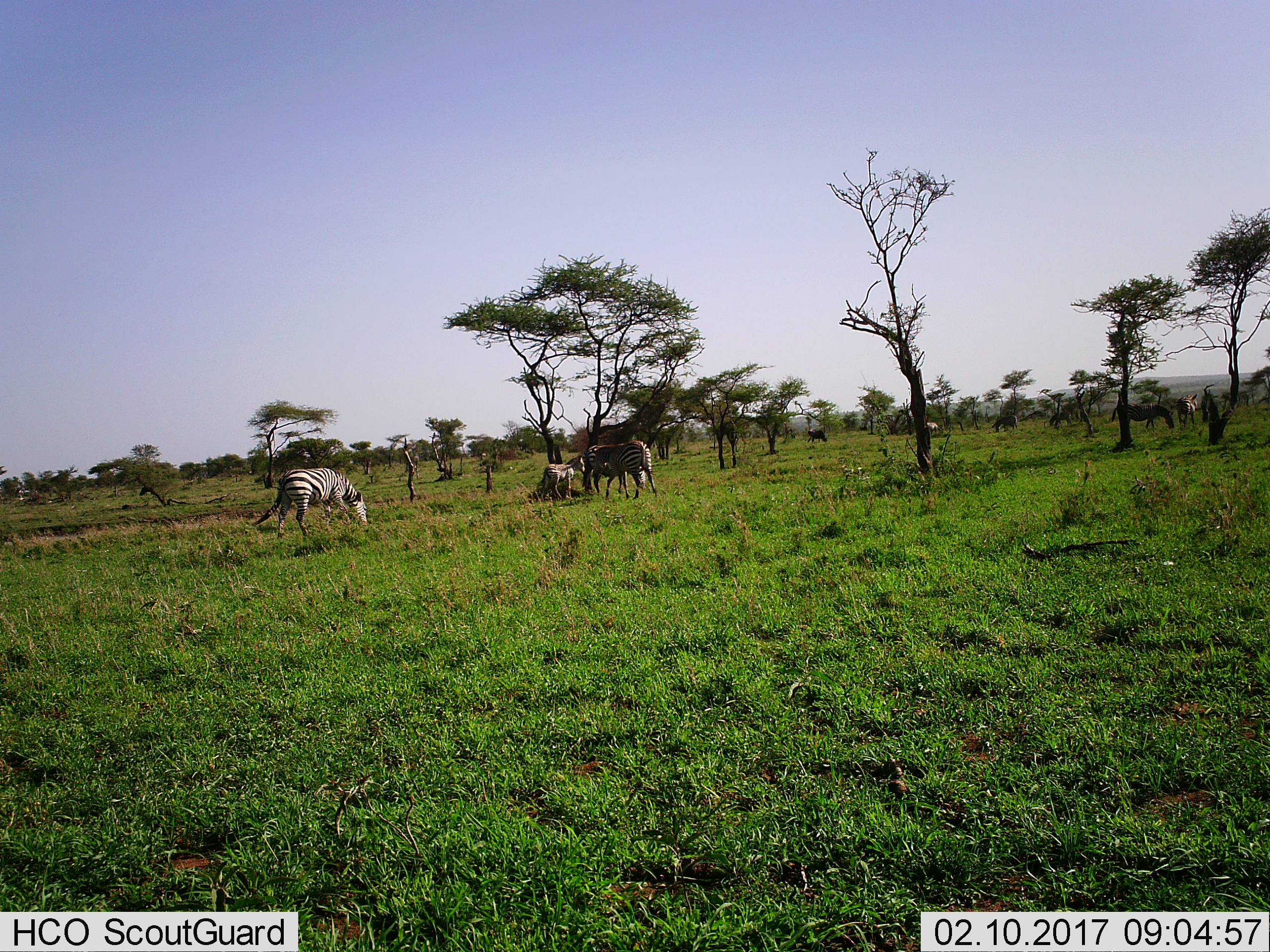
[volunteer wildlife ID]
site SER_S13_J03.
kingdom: Animalia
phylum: Chordata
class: Mammalia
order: Perissodactyla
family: Equidae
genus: Equus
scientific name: Equus quagga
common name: plains zebra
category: zebraplains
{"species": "zebraplains (plains zebra) (Equus quagga)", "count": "9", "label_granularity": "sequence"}